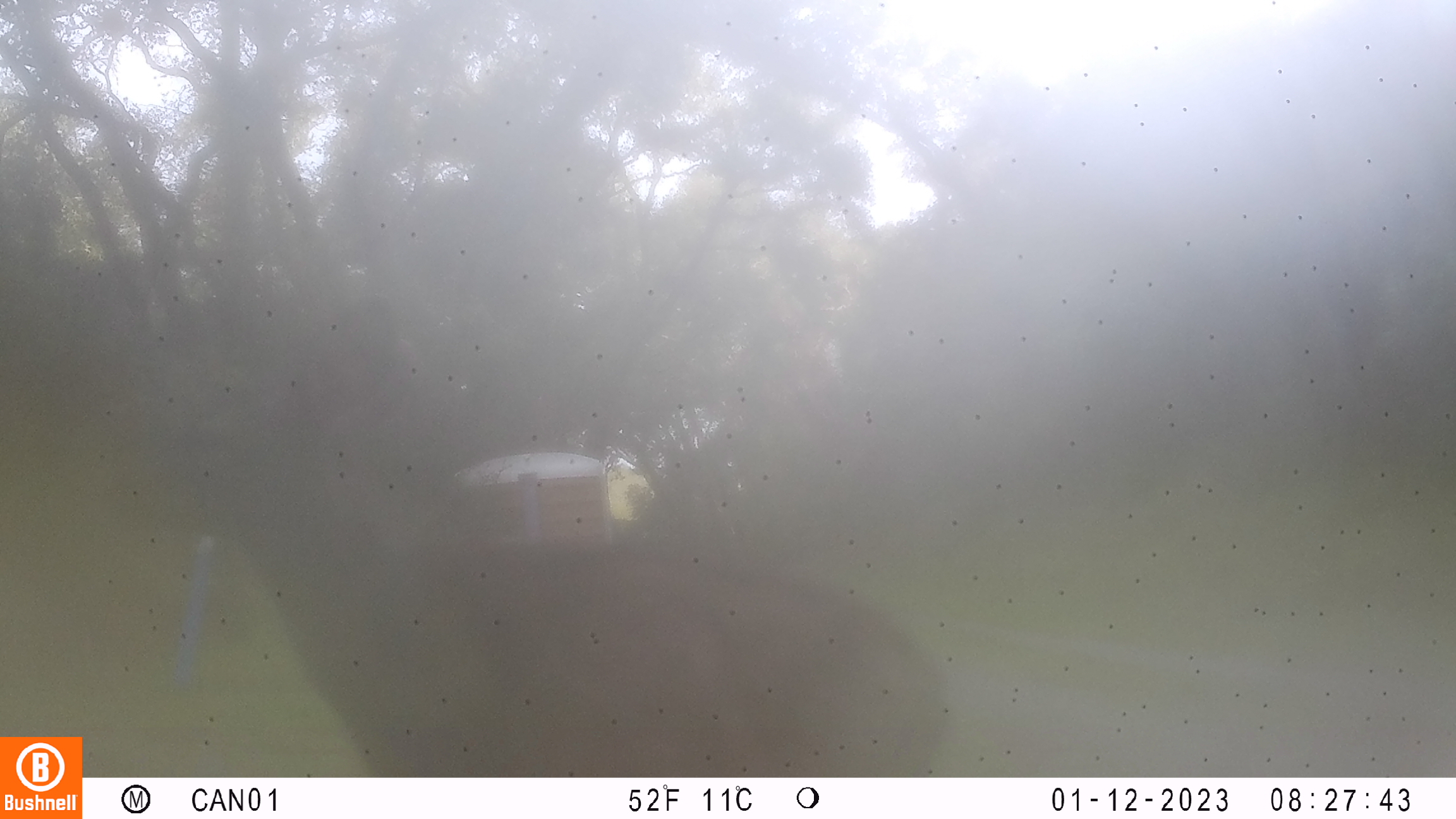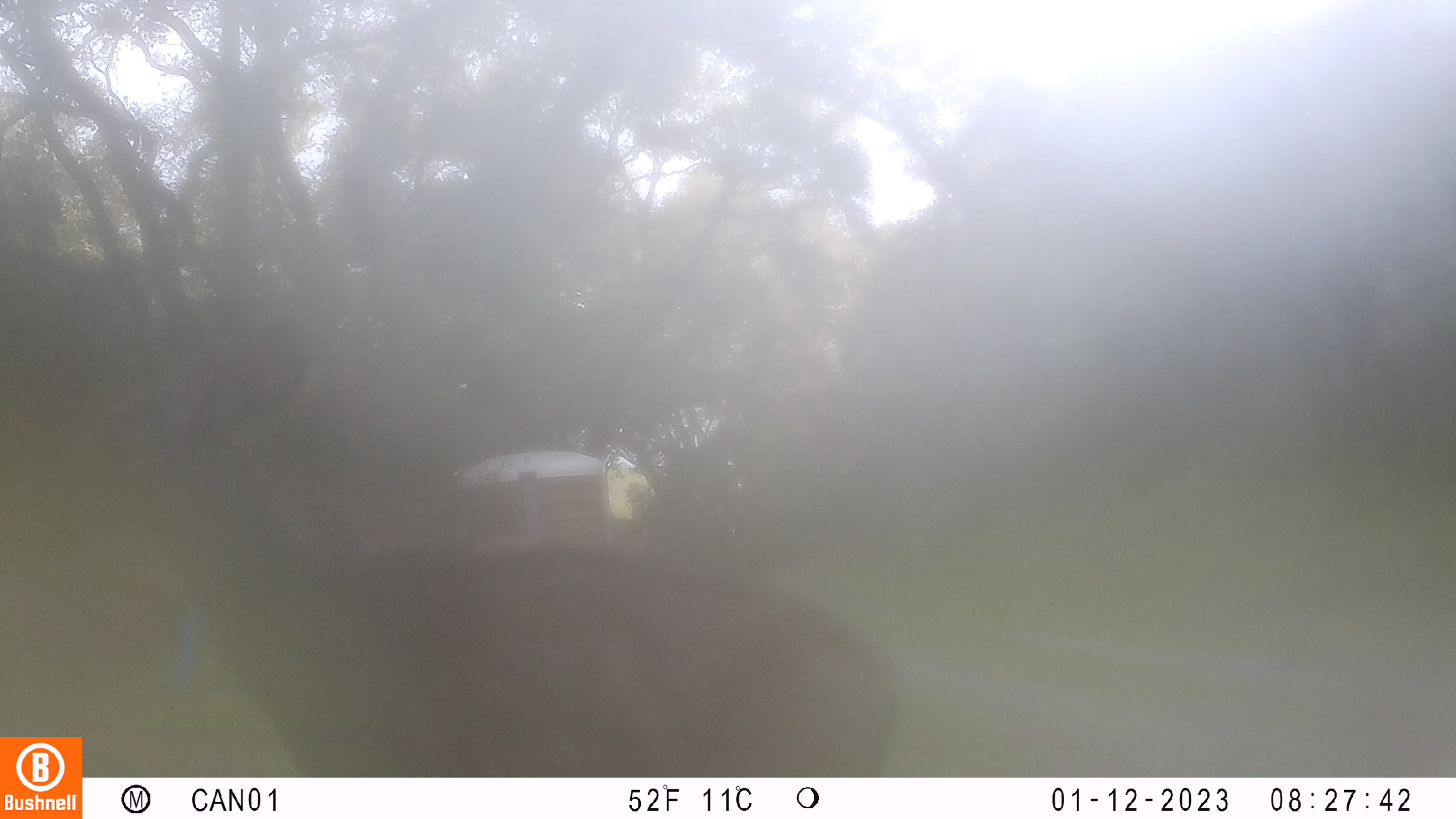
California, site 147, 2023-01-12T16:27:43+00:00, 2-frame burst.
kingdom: Animalia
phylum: Chordata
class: Mammalia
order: Artiodactyla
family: Cervidae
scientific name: Cervidae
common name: elk or deer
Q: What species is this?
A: Elk or deer (Cervidae).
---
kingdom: Animalia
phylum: Chordata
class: Mammalia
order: Artiodactyla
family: Cervidae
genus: Odocoileus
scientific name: Odocoileus hemionus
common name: mule deer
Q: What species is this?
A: Mule deer (Odocoileus hemionus).